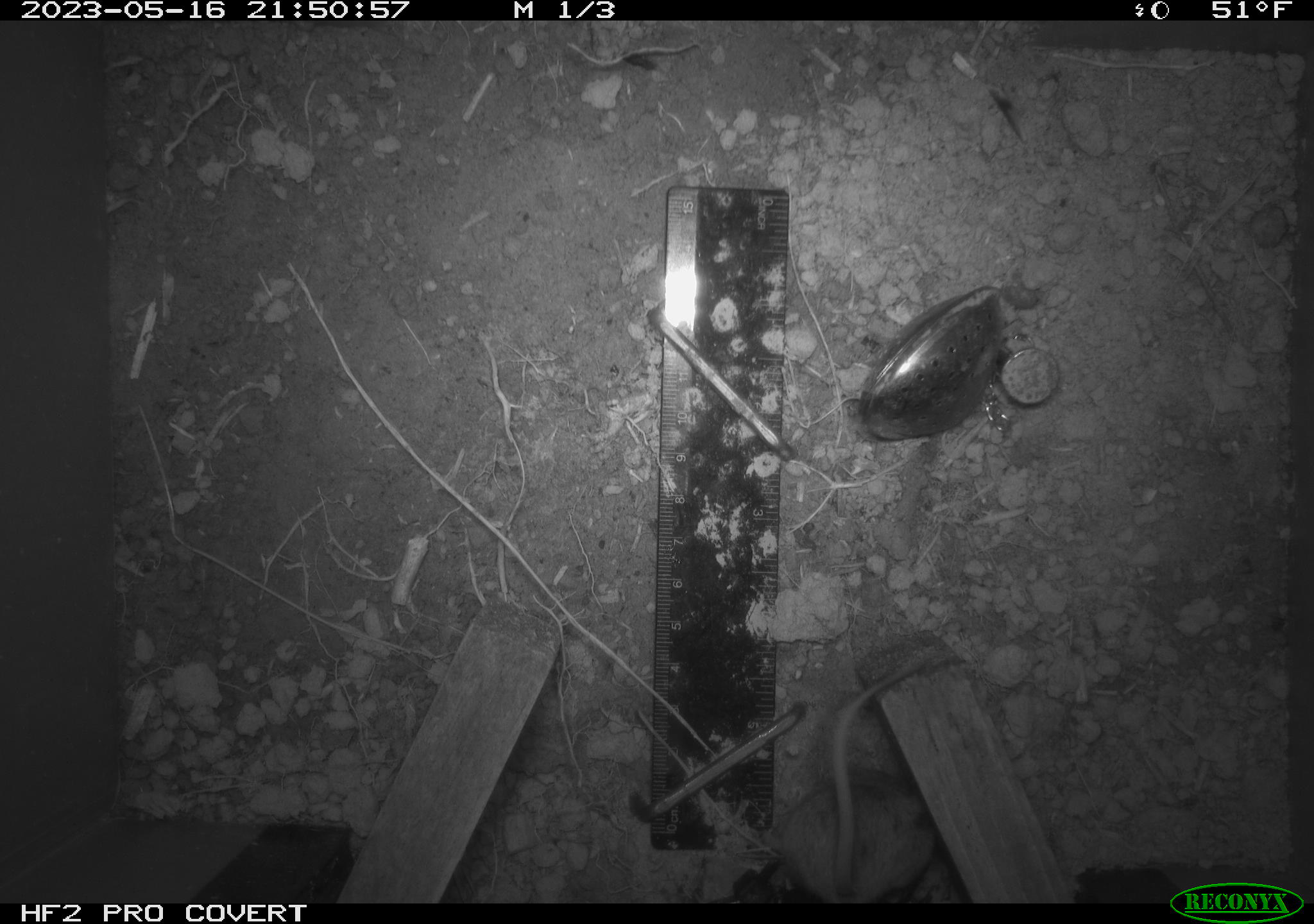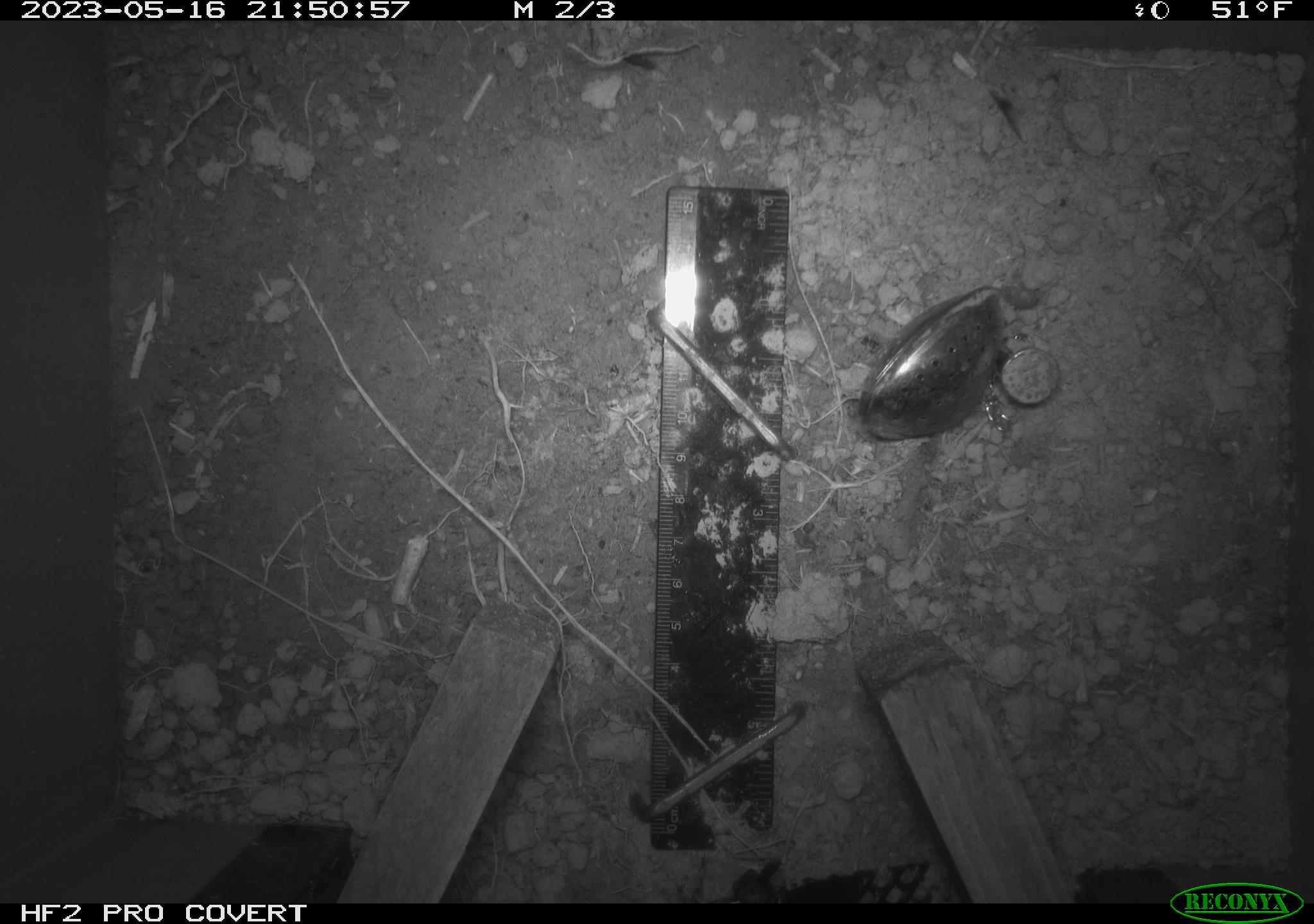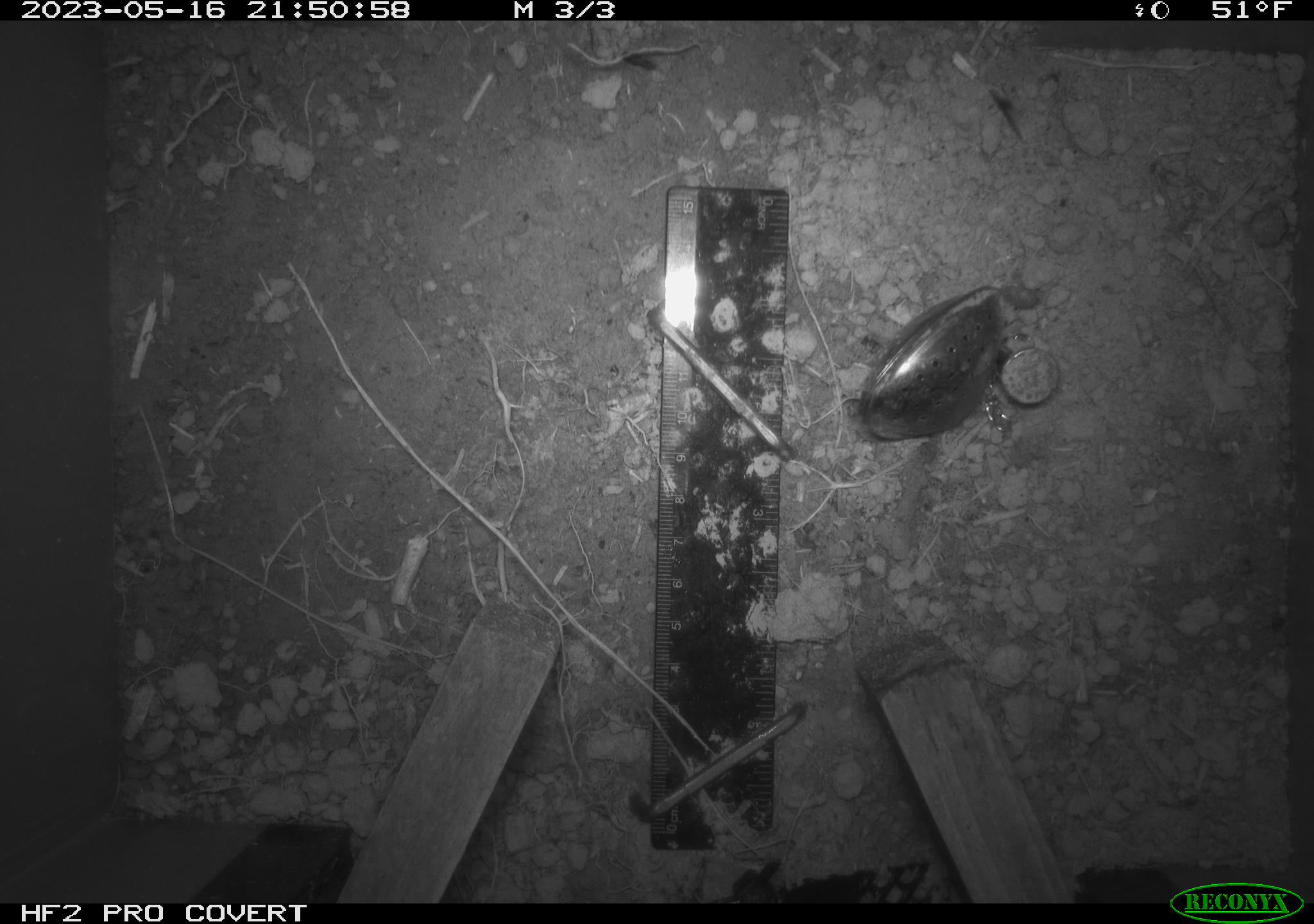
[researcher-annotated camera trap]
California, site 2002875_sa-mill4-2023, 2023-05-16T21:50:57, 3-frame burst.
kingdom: Animalia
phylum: Chordata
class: Mammalia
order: Rodentia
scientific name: Rodentia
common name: mouse species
Mouse species (Rodentia).